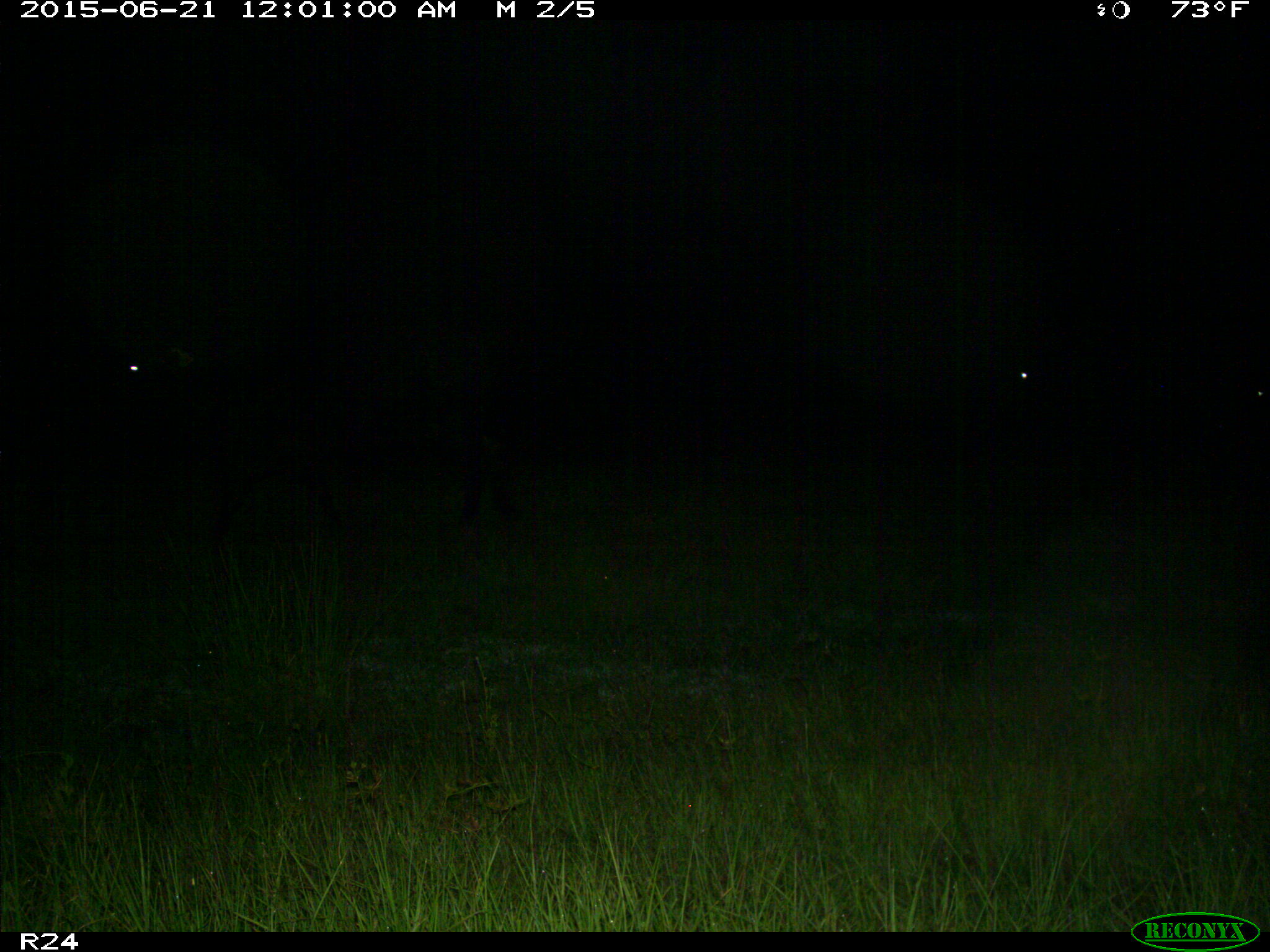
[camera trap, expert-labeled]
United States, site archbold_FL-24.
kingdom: Animalia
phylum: Chordata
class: Mammalia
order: Artiodactyla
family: Bovidae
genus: Bos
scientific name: Bos taurus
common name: domestic cow